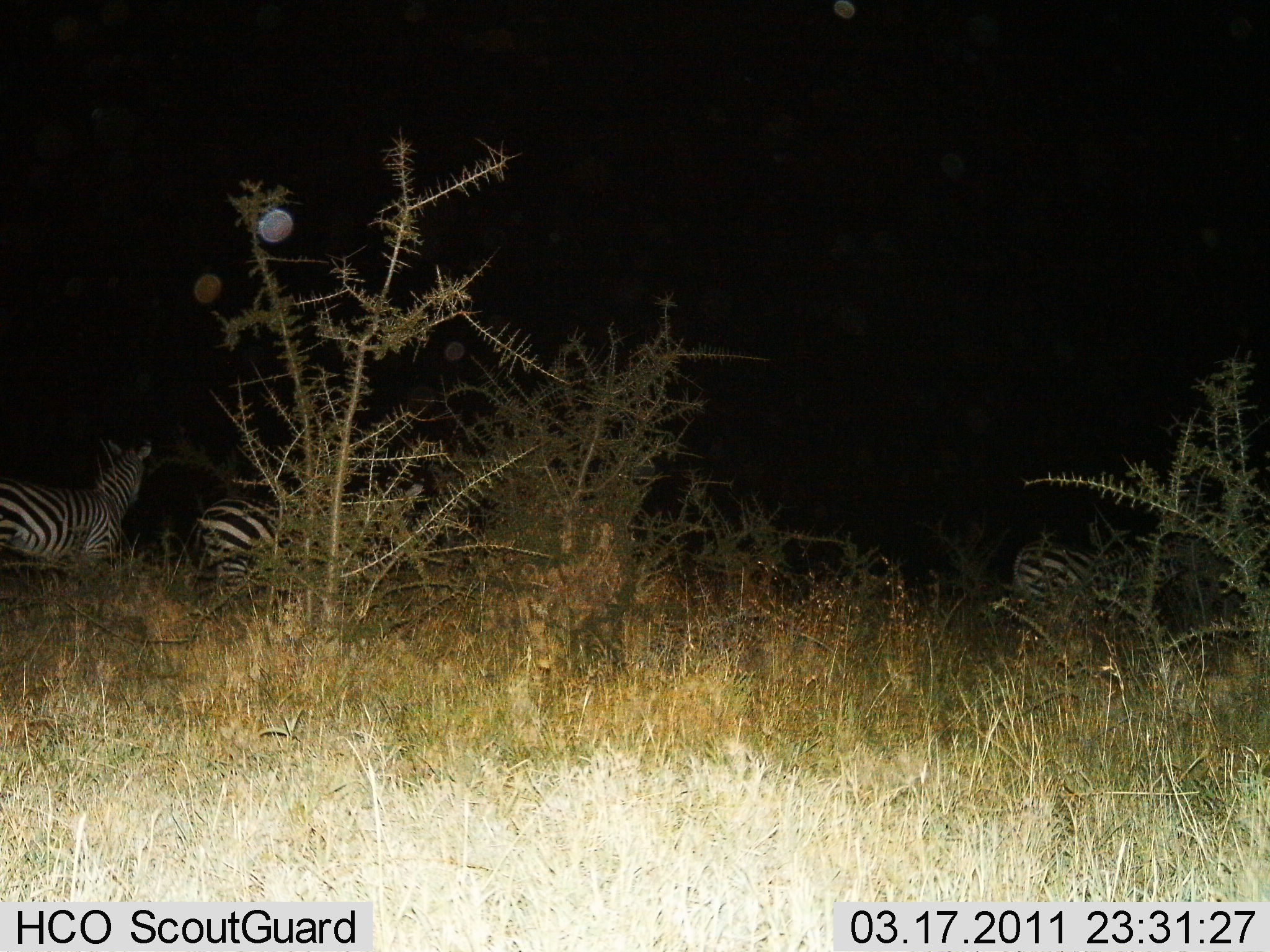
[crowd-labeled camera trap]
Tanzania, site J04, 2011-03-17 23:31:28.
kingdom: Animalia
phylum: Chordata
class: Mammalia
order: Perissodactyla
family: Equidae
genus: Equus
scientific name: Equus quagga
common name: plains zebra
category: zebra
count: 3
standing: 69%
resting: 0%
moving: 38%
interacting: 0%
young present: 0%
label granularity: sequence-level